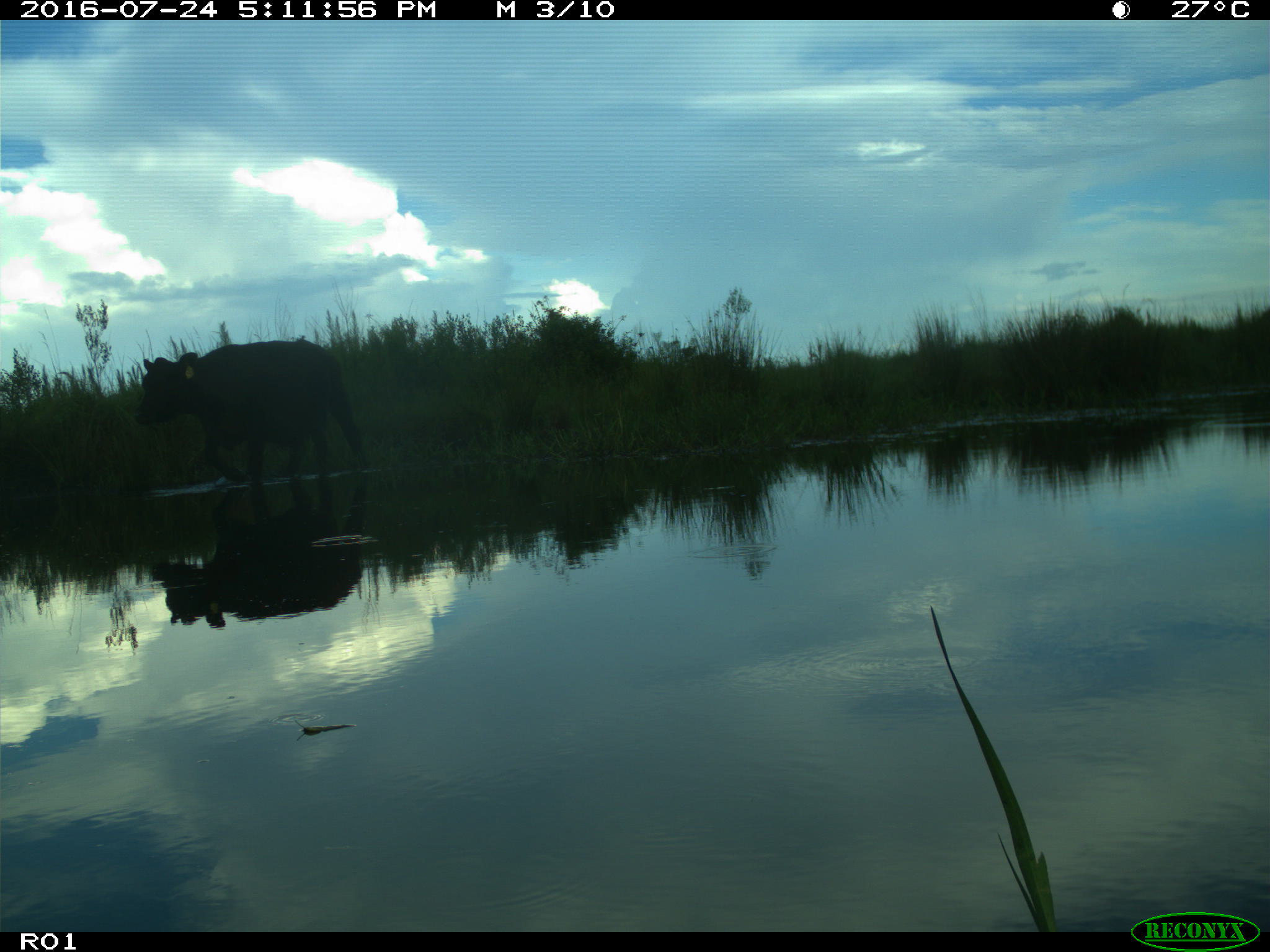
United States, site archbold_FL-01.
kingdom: Animalia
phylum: Chordata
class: Mammalia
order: Artiodactyla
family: Bovidae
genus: Bos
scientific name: Bos taurus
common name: domestic cow